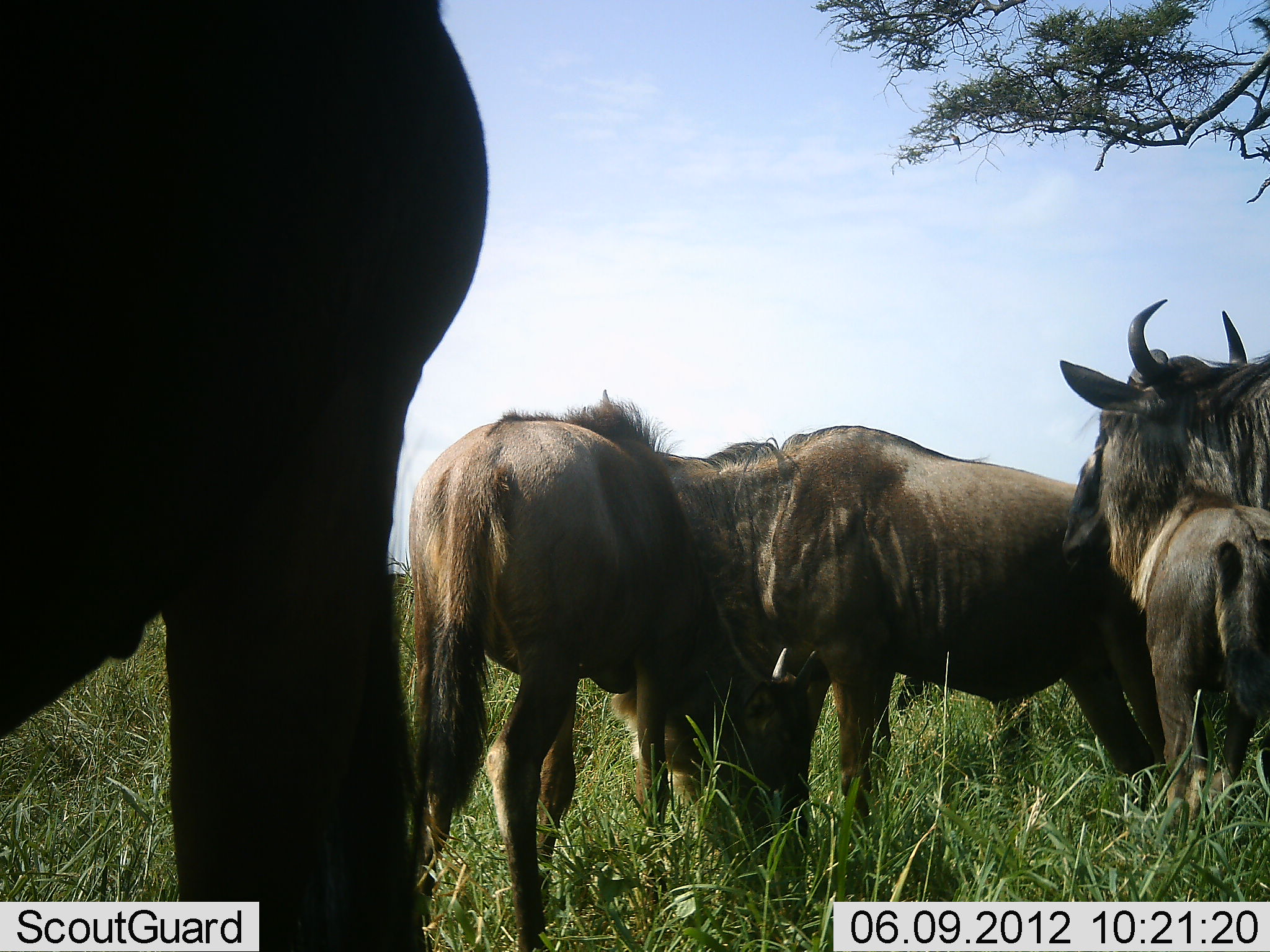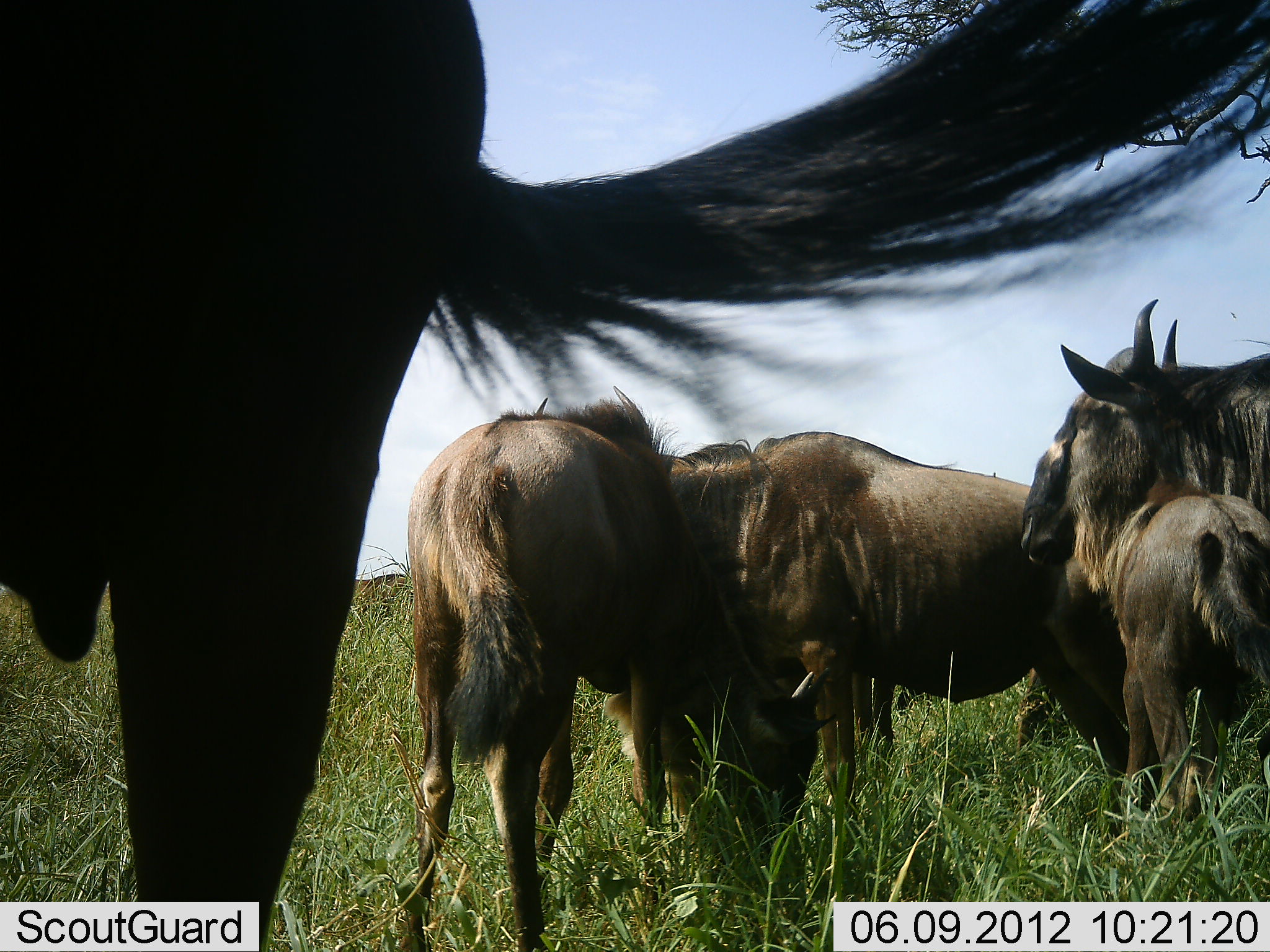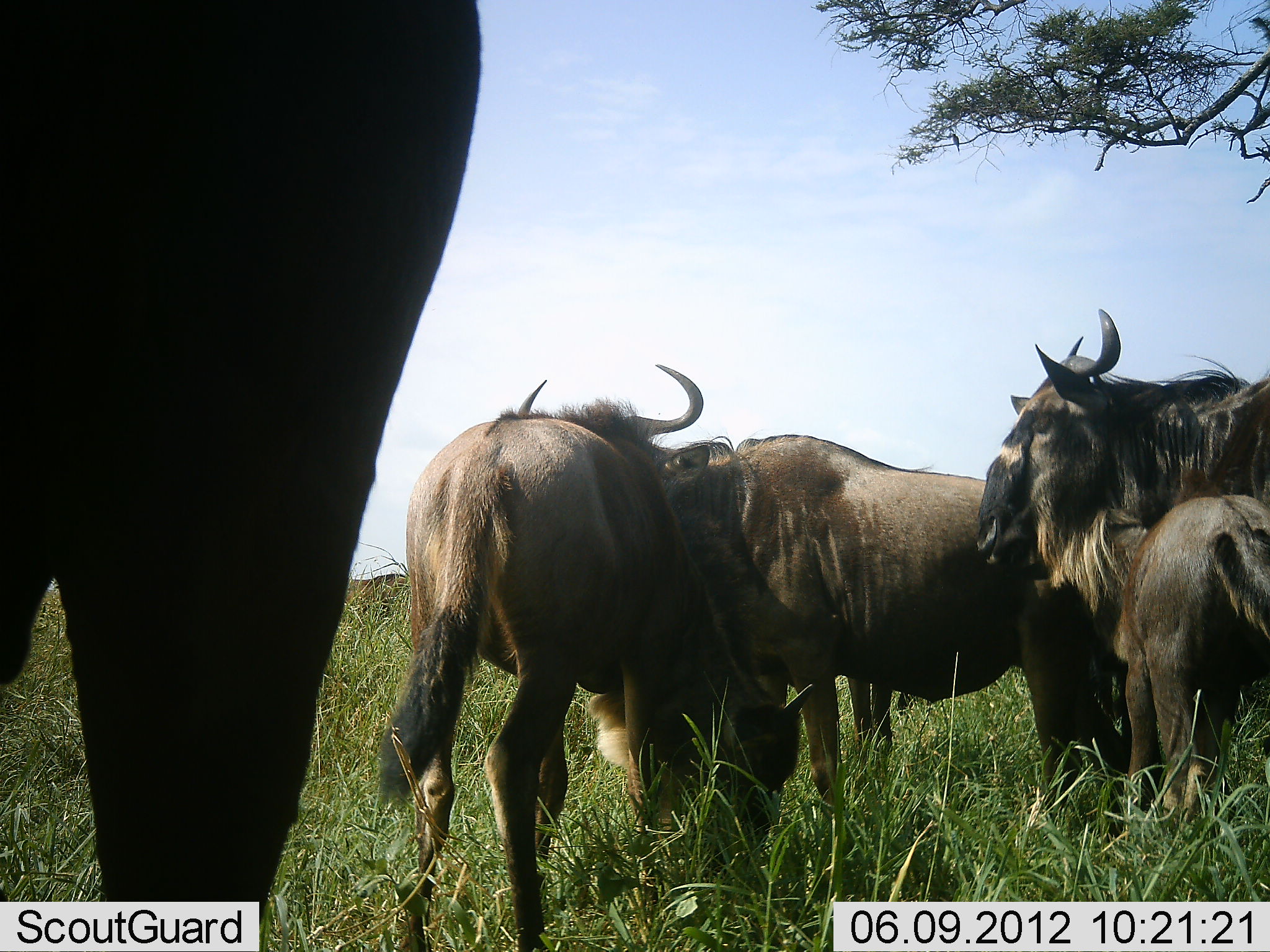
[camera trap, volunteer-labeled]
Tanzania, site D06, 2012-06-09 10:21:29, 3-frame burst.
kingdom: Animalia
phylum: Chordata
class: Mammalia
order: Artiodactyla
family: Bovidae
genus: Connochaetes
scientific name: Connochaetes taurinus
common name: blue wildebeest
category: wildebeest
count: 5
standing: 100%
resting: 0%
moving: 10%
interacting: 40%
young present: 40%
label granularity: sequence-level